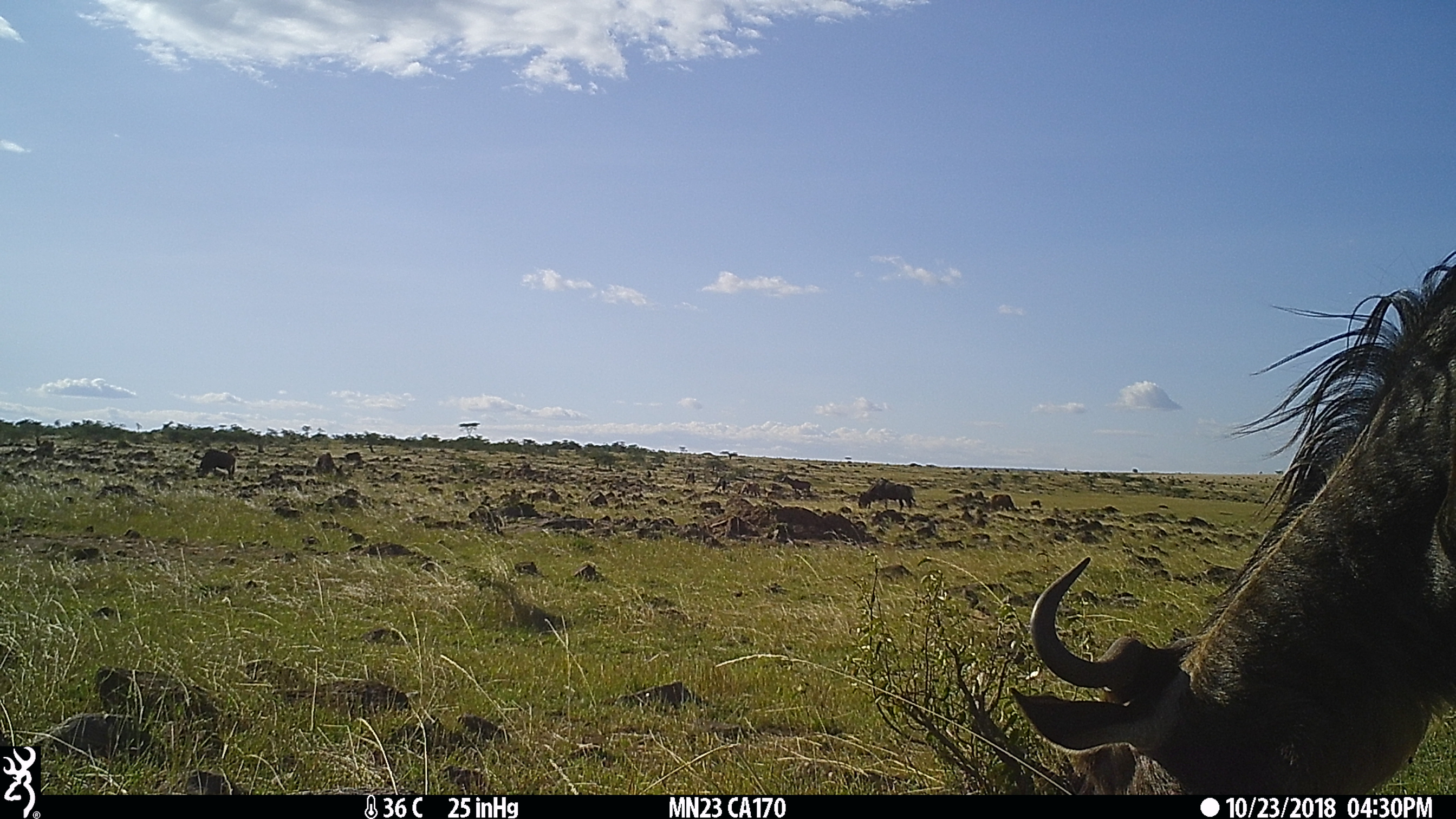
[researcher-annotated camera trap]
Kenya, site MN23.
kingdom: Animalia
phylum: Chordata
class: Mammalia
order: Artiodactyla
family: Bovidae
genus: Connochaetes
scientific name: Connochaetes taurinus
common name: blue wildebeest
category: wildebeest